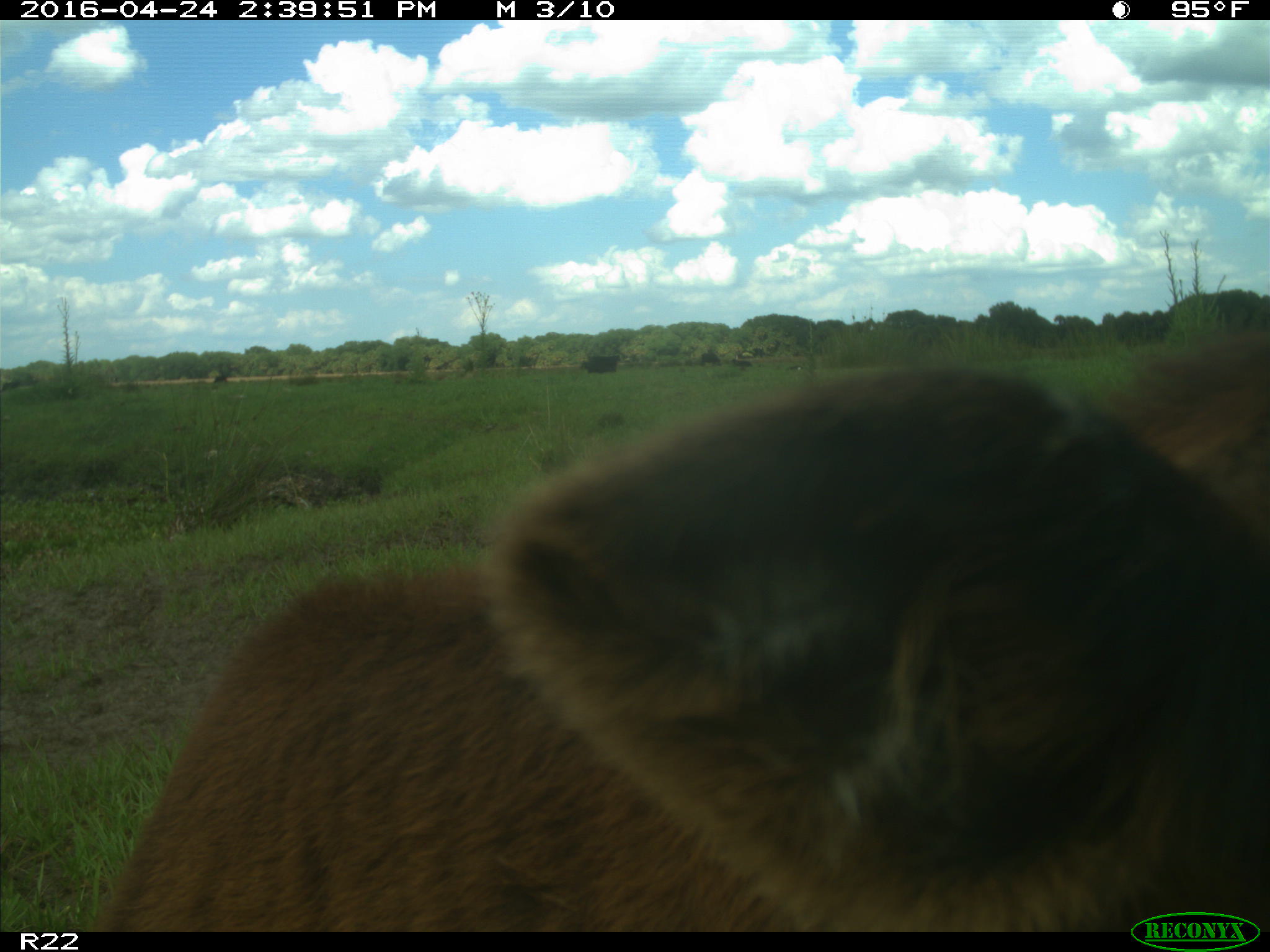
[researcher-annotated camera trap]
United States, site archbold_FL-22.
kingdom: Animalia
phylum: Chordata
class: Mammalia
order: Artiodactyla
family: Bovidae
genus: Bos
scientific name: Bos taurus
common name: domestic cow